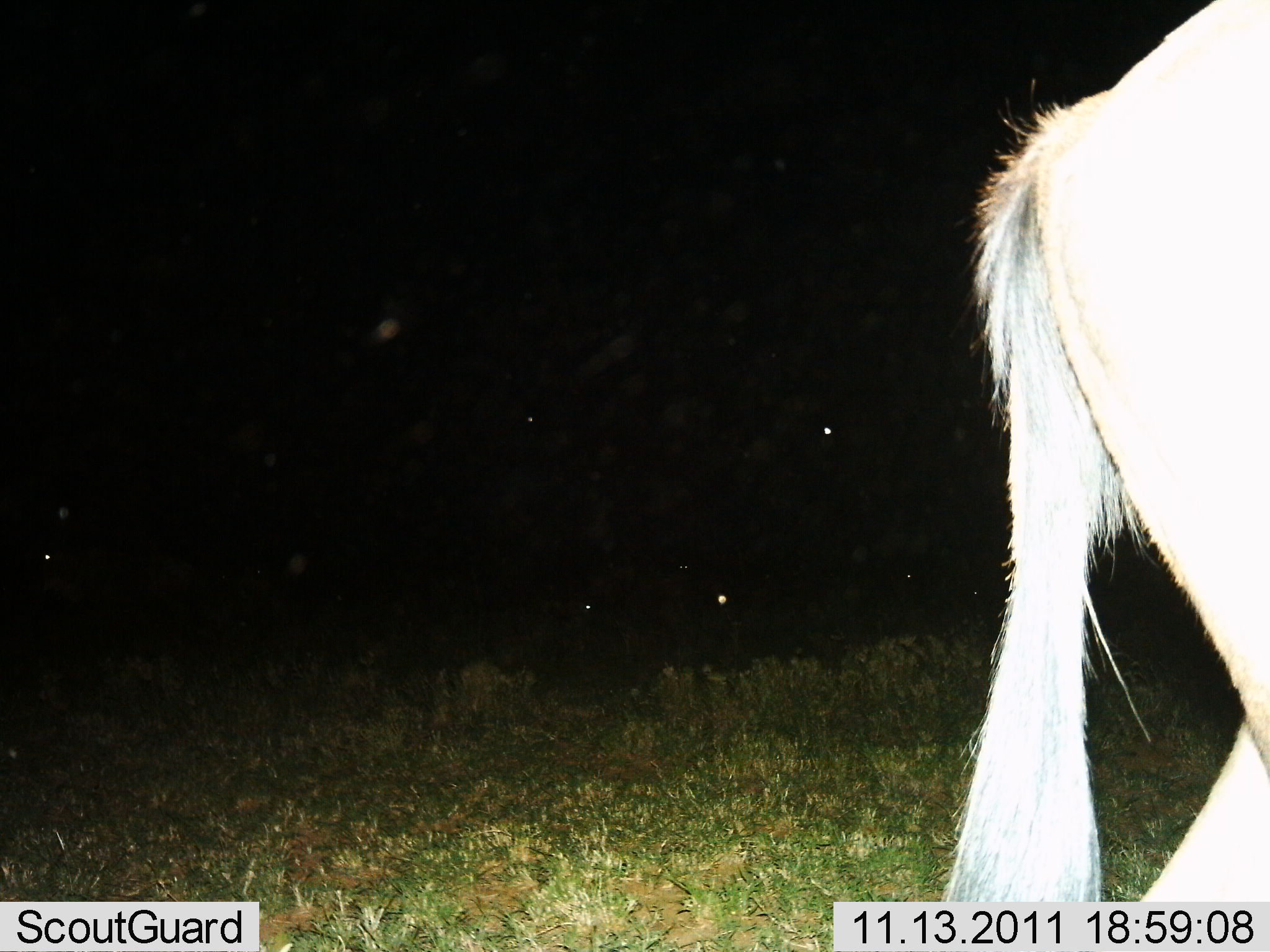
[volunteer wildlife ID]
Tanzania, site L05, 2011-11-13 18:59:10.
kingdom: Animalia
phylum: Chordata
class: Mammalia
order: Artiodactyla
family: Bovidae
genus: Connochaetes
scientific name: Connochaetes taurinus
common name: blue wildebeest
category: wildebeest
Wildebeest (blue wildebeest) (Connochaetes taurinus), count 1. Behavior (volunteer vote fractions): standing 54%, resting 8%, moving 38%, interacting 0%. Young present (vote fraction): 0%. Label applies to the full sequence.